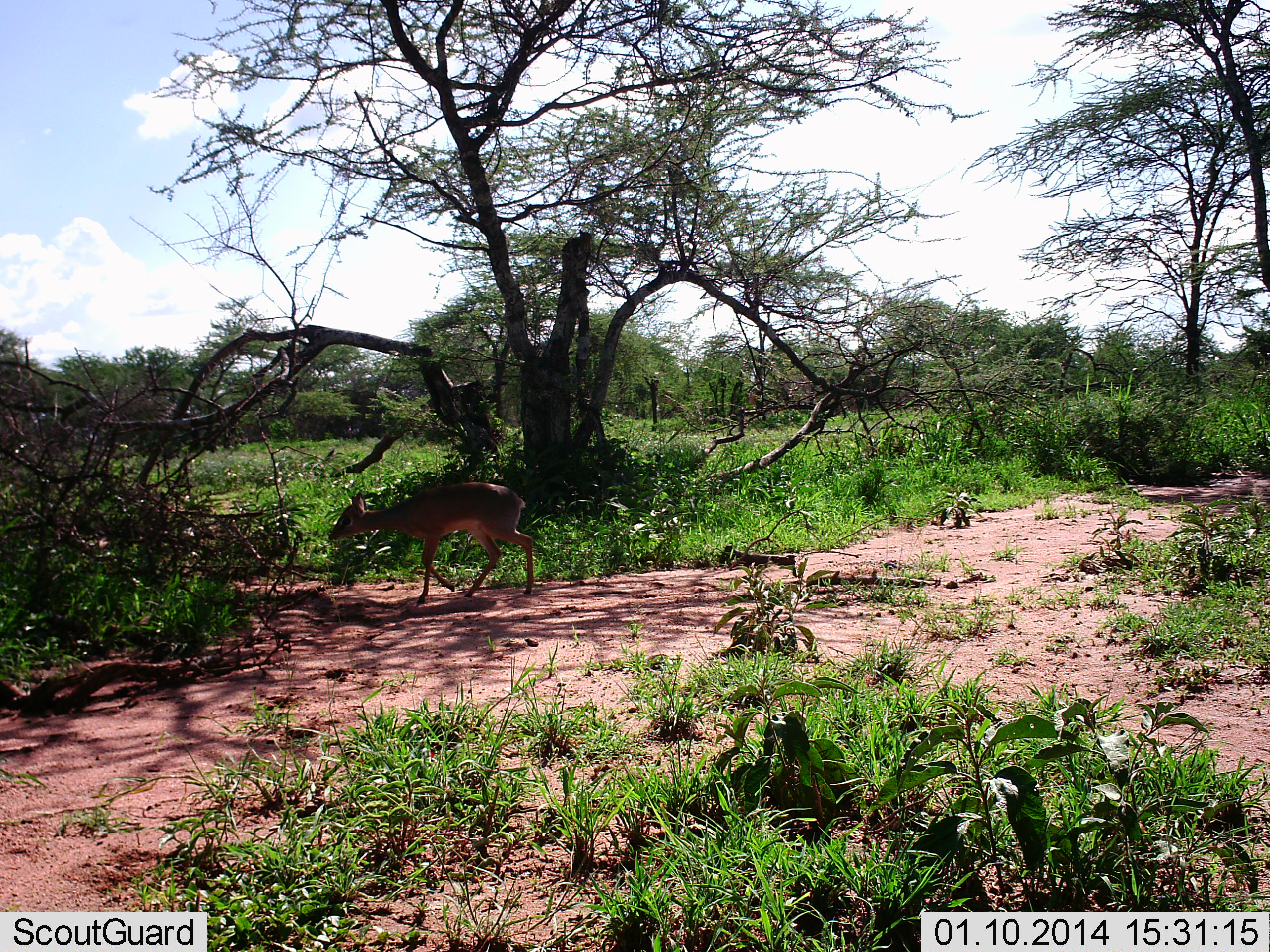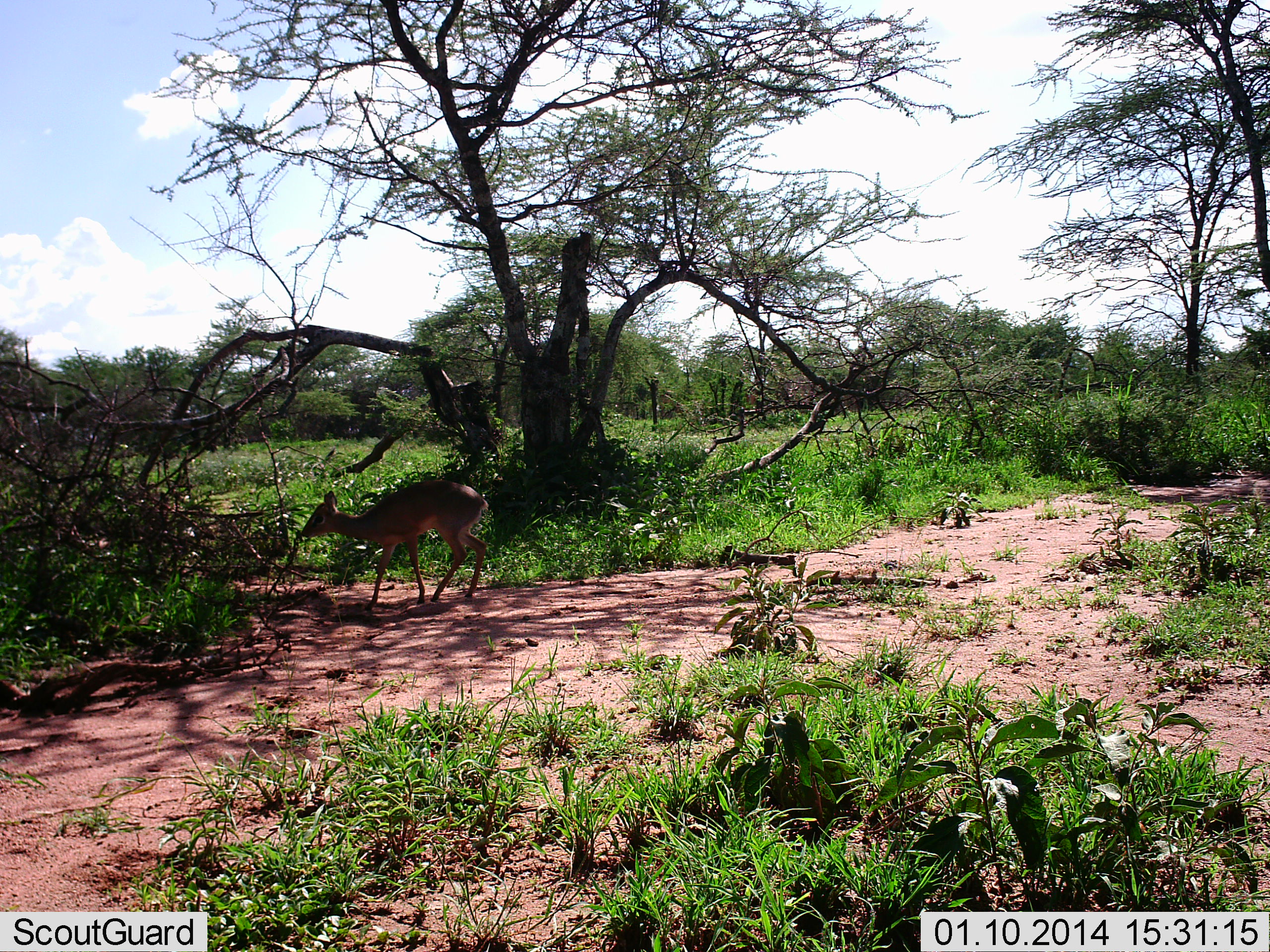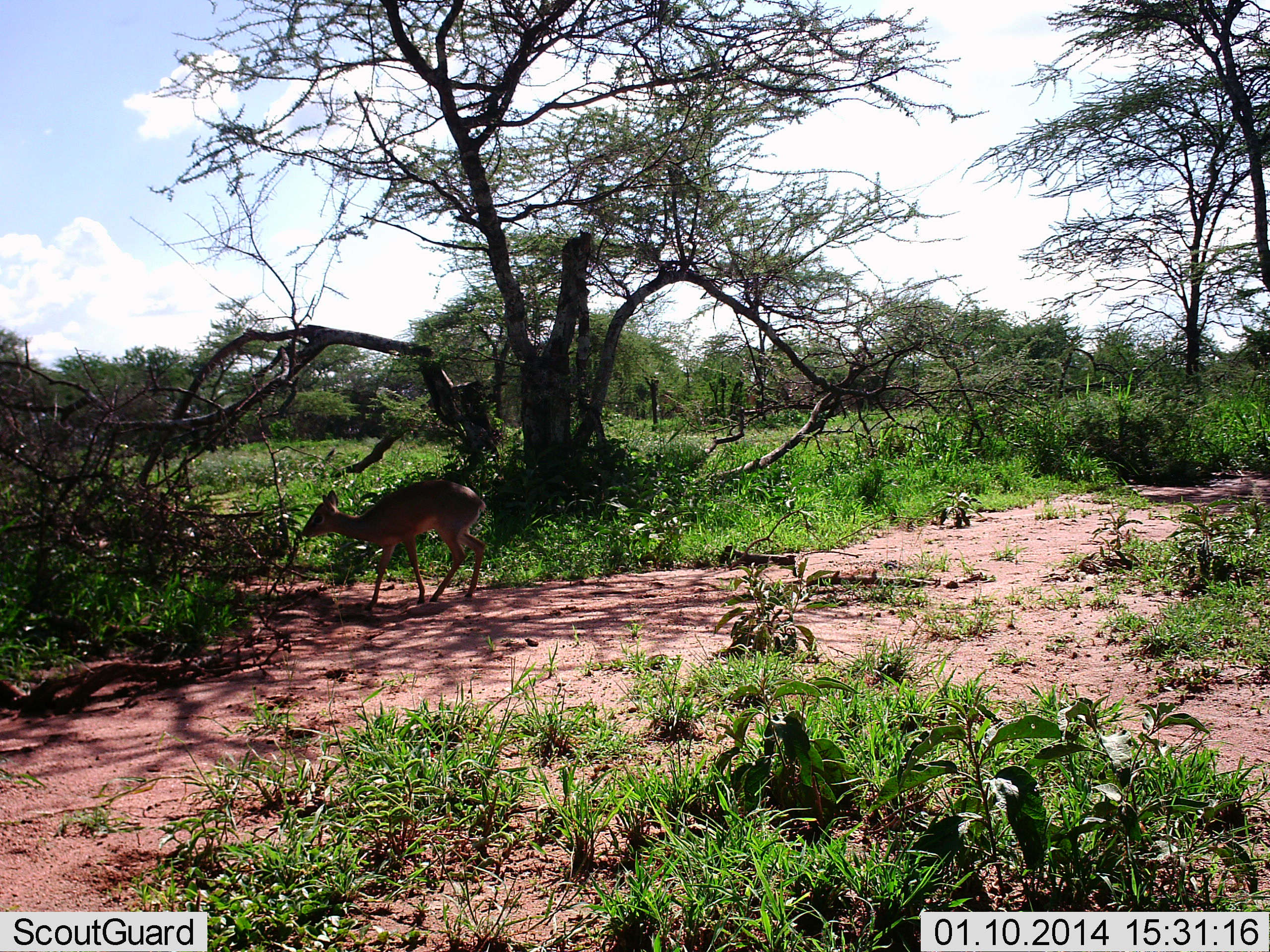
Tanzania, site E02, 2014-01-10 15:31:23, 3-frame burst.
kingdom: Animalia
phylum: Chordata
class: Mammalia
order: Artiodactyla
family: Bovidae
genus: Madoqua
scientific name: Madoqua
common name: dikdik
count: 1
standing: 20%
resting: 0%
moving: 80%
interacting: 0%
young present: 0%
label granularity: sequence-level